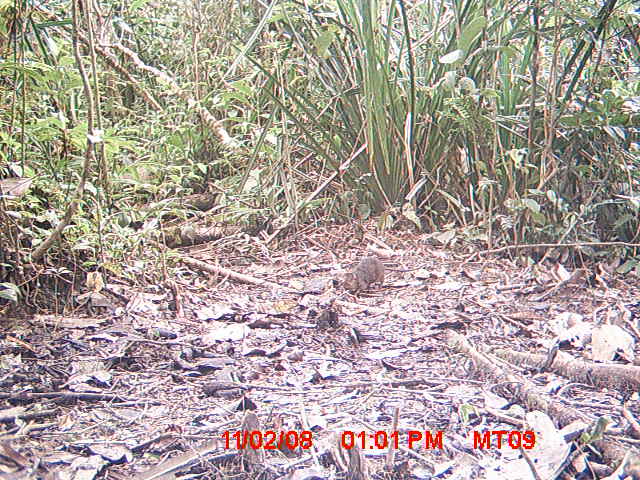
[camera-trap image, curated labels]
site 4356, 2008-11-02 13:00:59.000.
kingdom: Animalia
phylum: Chordata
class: Aves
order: Cuculiformes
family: Cuculidae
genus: Coua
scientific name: Coua serriana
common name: red-breasted coua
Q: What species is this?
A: Coua serriana (red-breasted coua).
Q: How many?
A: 1.